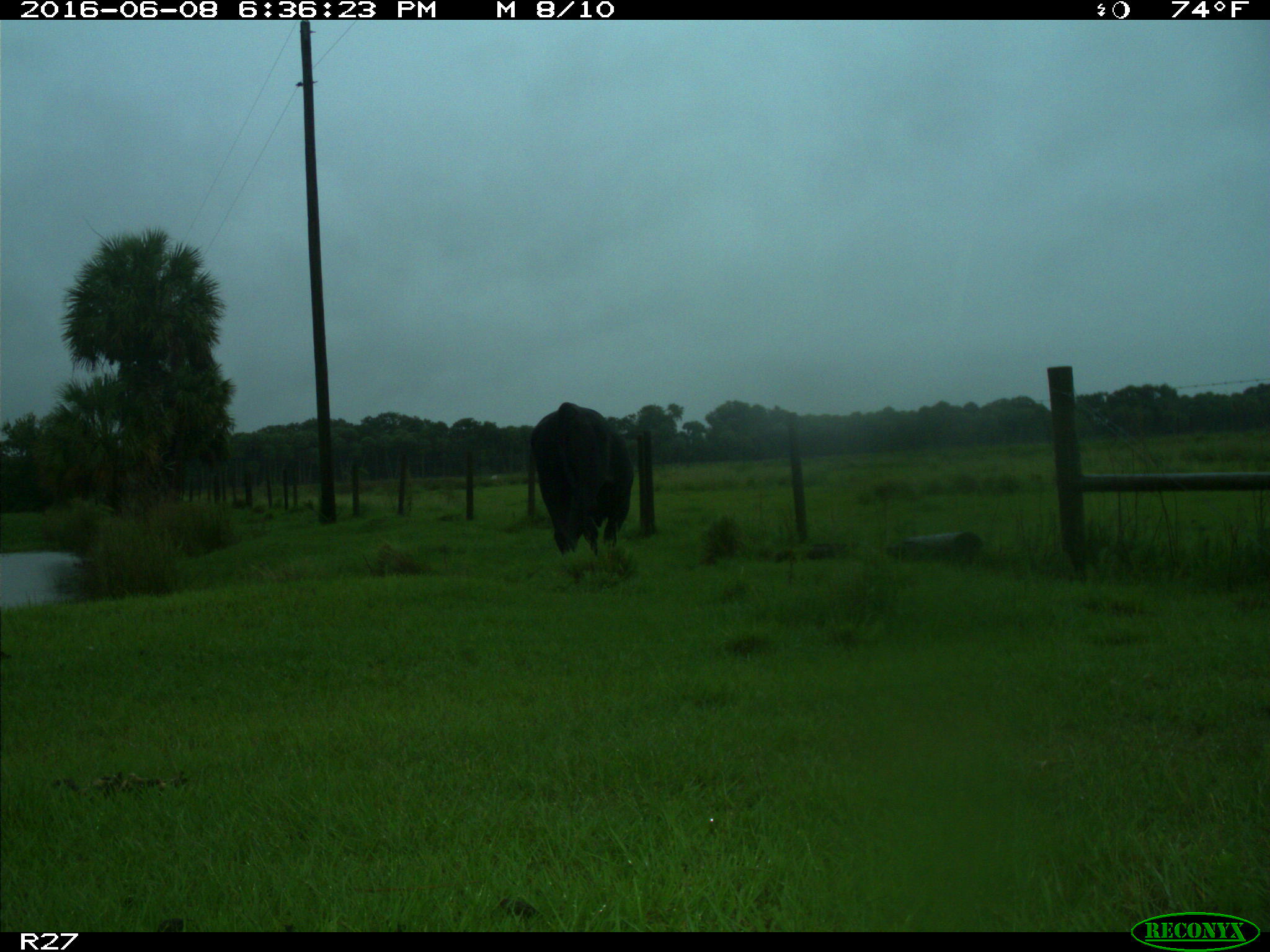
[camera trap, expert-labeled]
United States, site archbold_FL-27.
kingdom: Animalia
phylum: Chordata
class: Mammalia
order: Artiodactyla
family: Bovidae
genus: Bos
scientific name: Bos taurus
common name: domestic cow